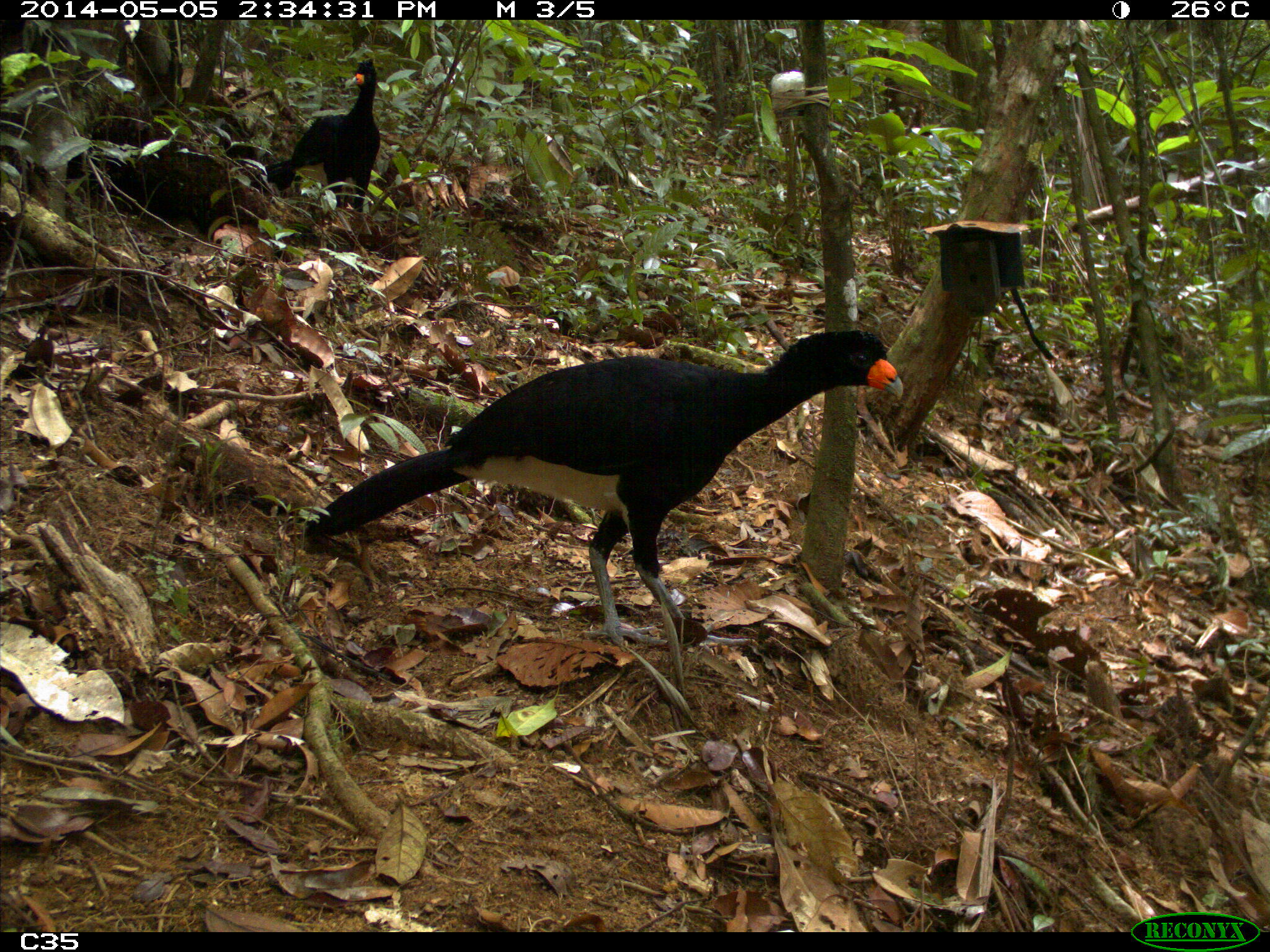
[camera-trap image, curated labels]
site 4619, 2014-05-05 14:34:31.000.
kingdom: Animalia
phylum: Chordata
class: Aves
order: Galliformes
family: Cracidae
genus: Crax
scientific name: Crax alector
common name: black curassow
Crax alector (black curassow), count 2, age adult, sex female.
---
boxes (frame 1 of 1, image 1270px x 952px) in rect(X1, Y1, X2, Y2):
crax alector: rect(292, 325, 903, 651); rect(263, 55, 381, 235)